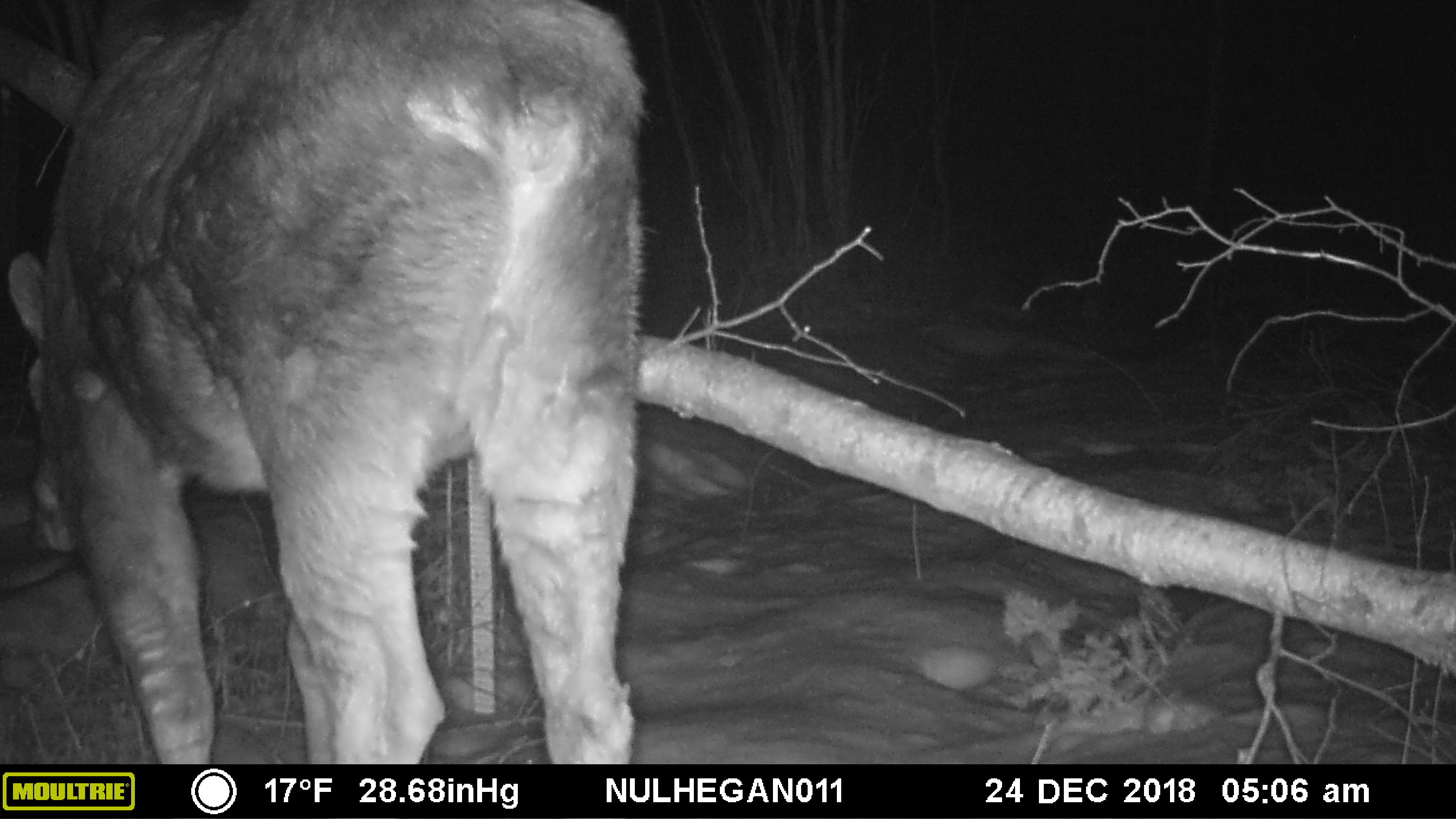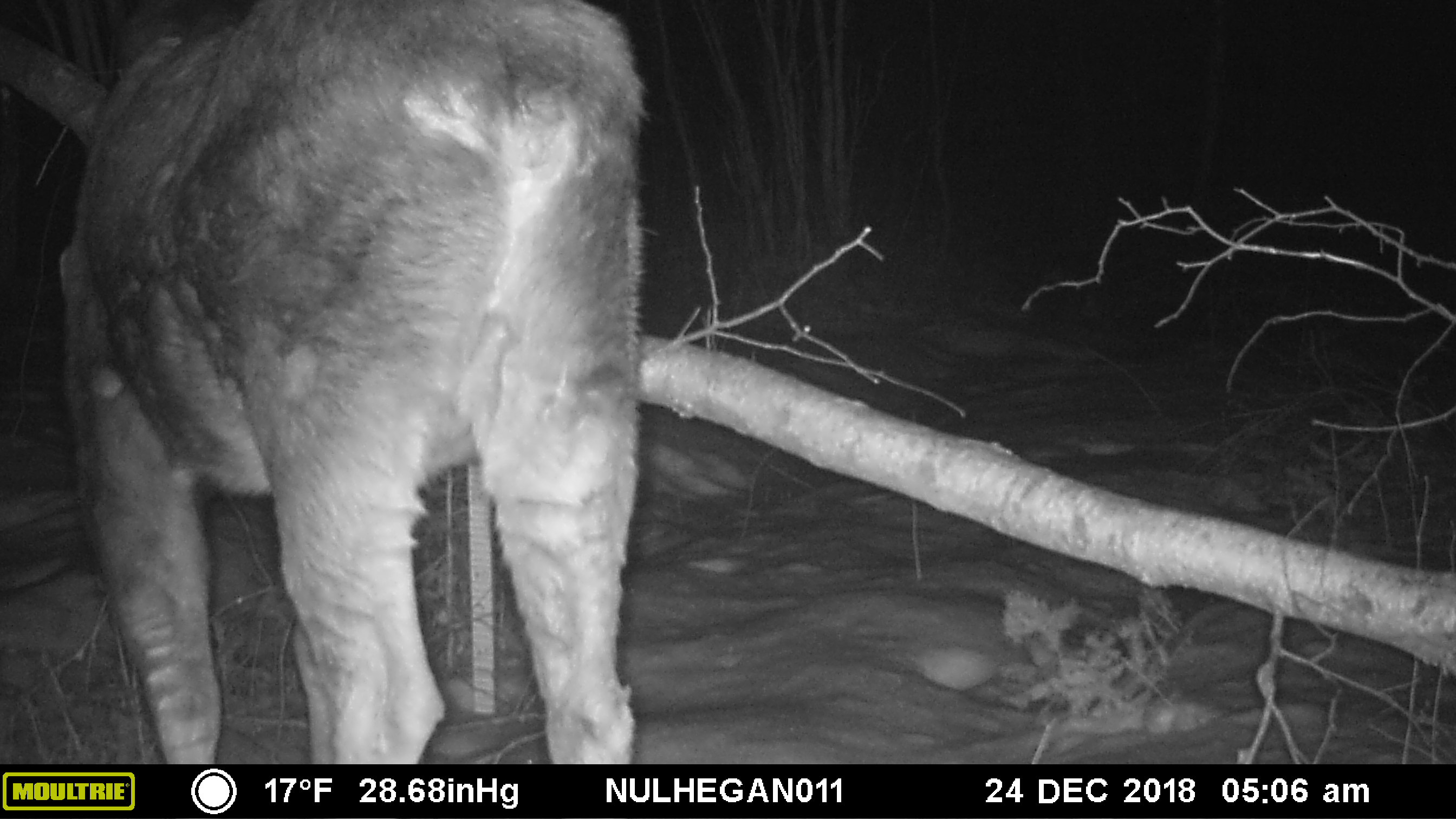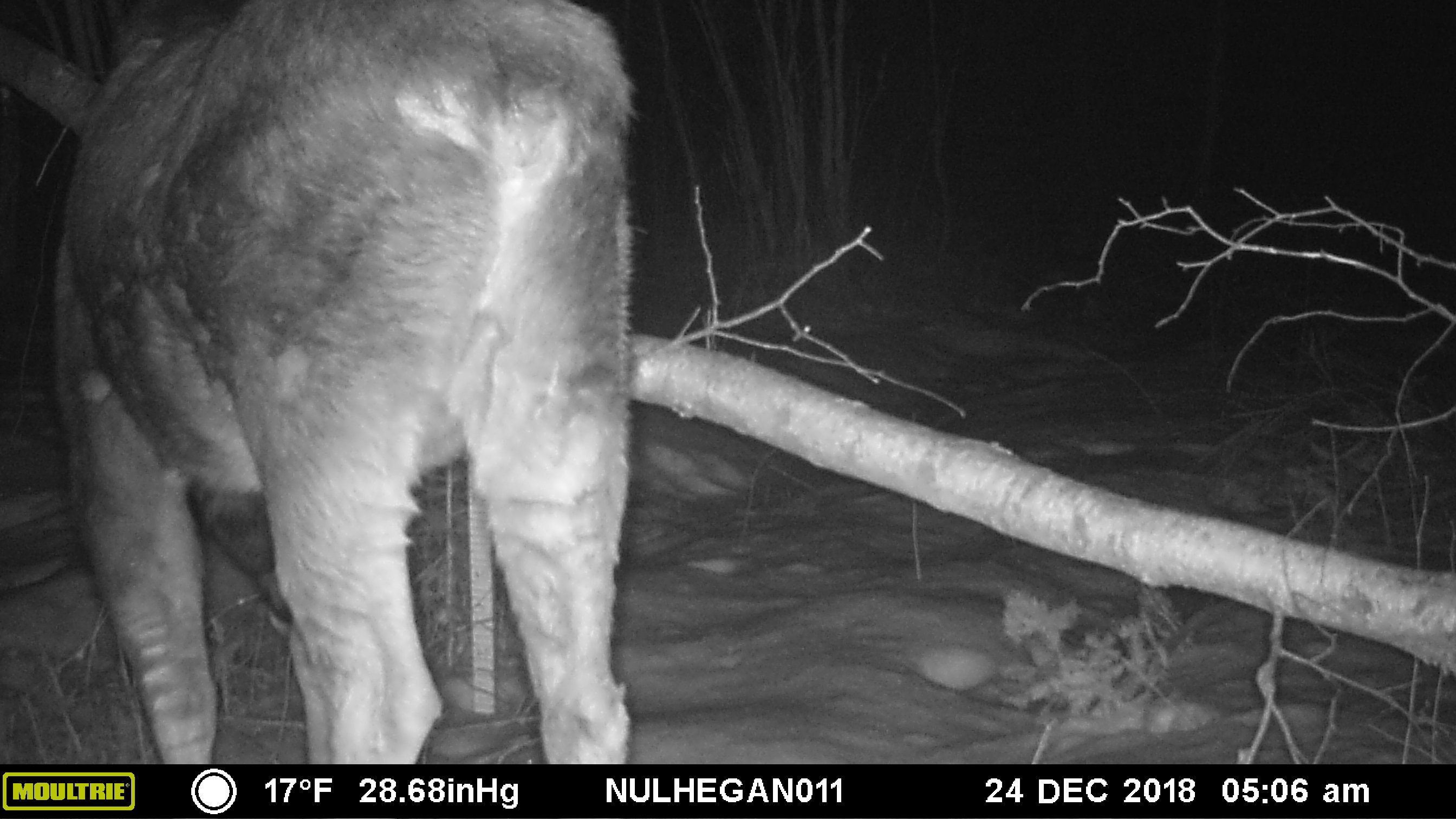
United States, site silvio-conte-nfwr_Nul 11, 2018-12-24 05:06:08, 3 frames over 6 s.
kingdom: Animalia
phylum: Chordata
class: Mammalia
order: Artiodactyla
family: Cervidae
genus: Alces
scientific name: Alces alces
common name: moose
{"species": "moose (Alces alces)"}